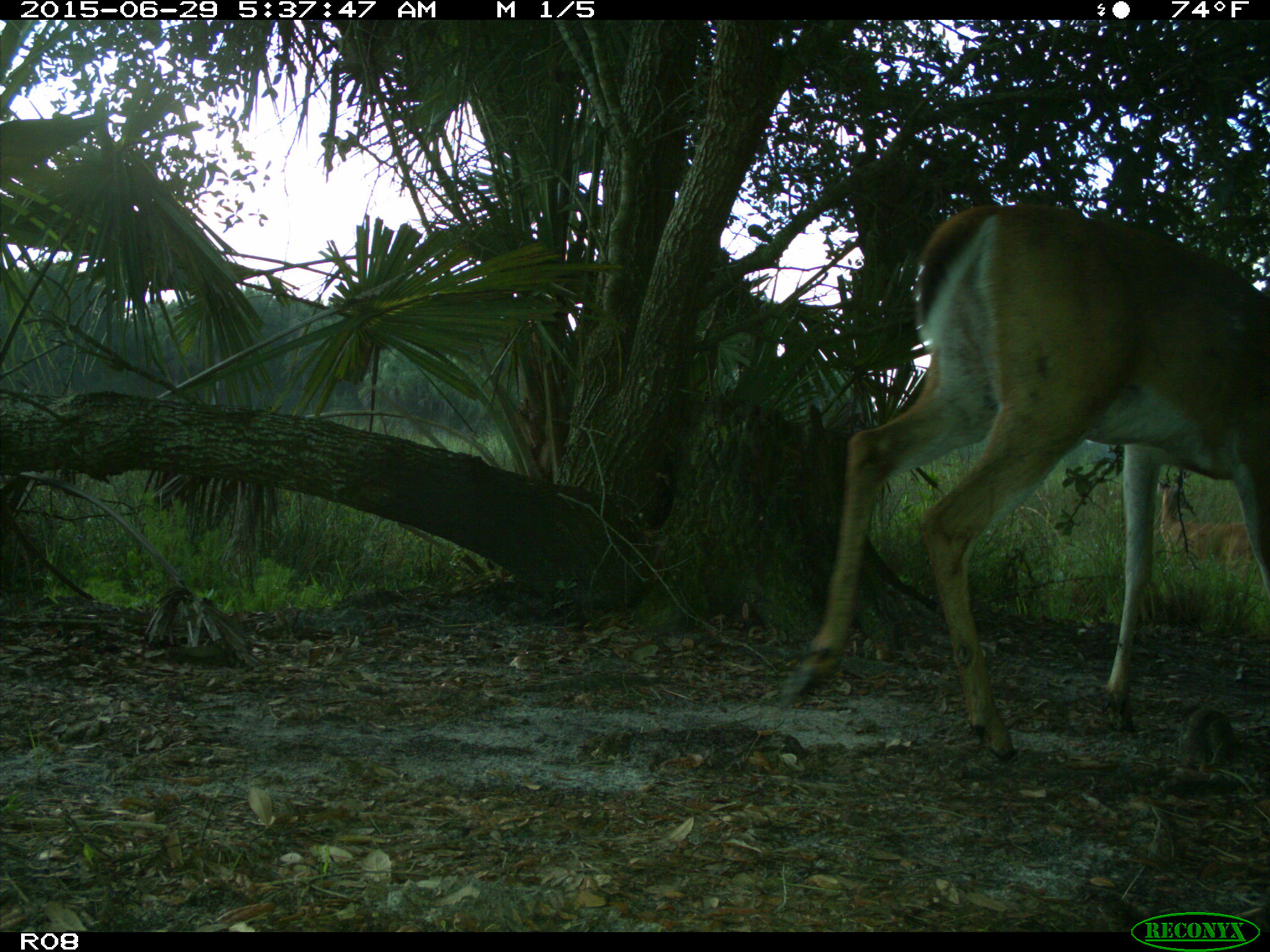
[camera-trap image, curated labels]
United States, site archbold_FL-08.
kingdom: Animalia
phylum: Chordata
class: Mammalia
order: Artiodactyla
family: Cervidae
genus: Odocoileus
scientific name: Odocoileus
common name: deer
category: unidentified deer